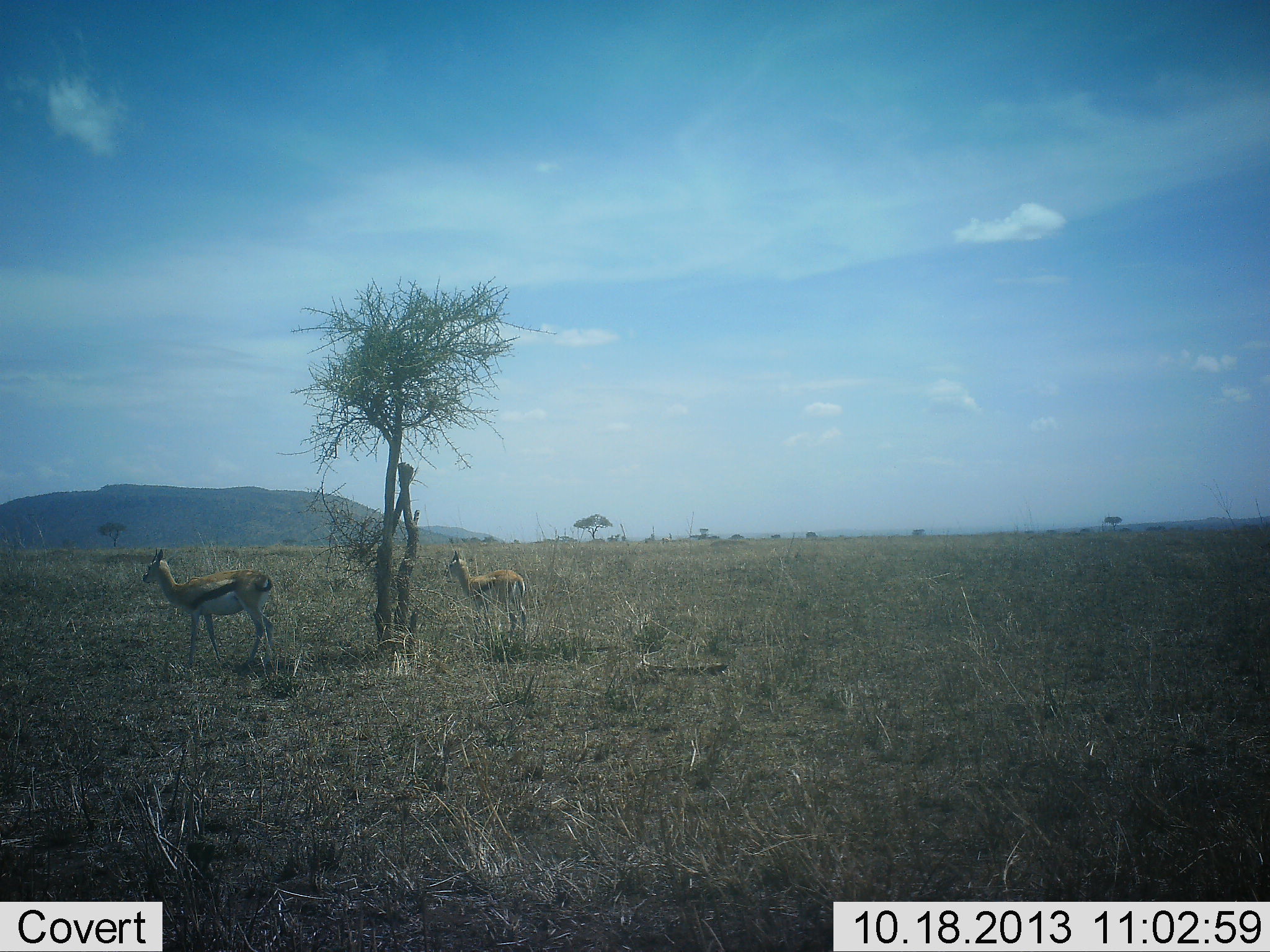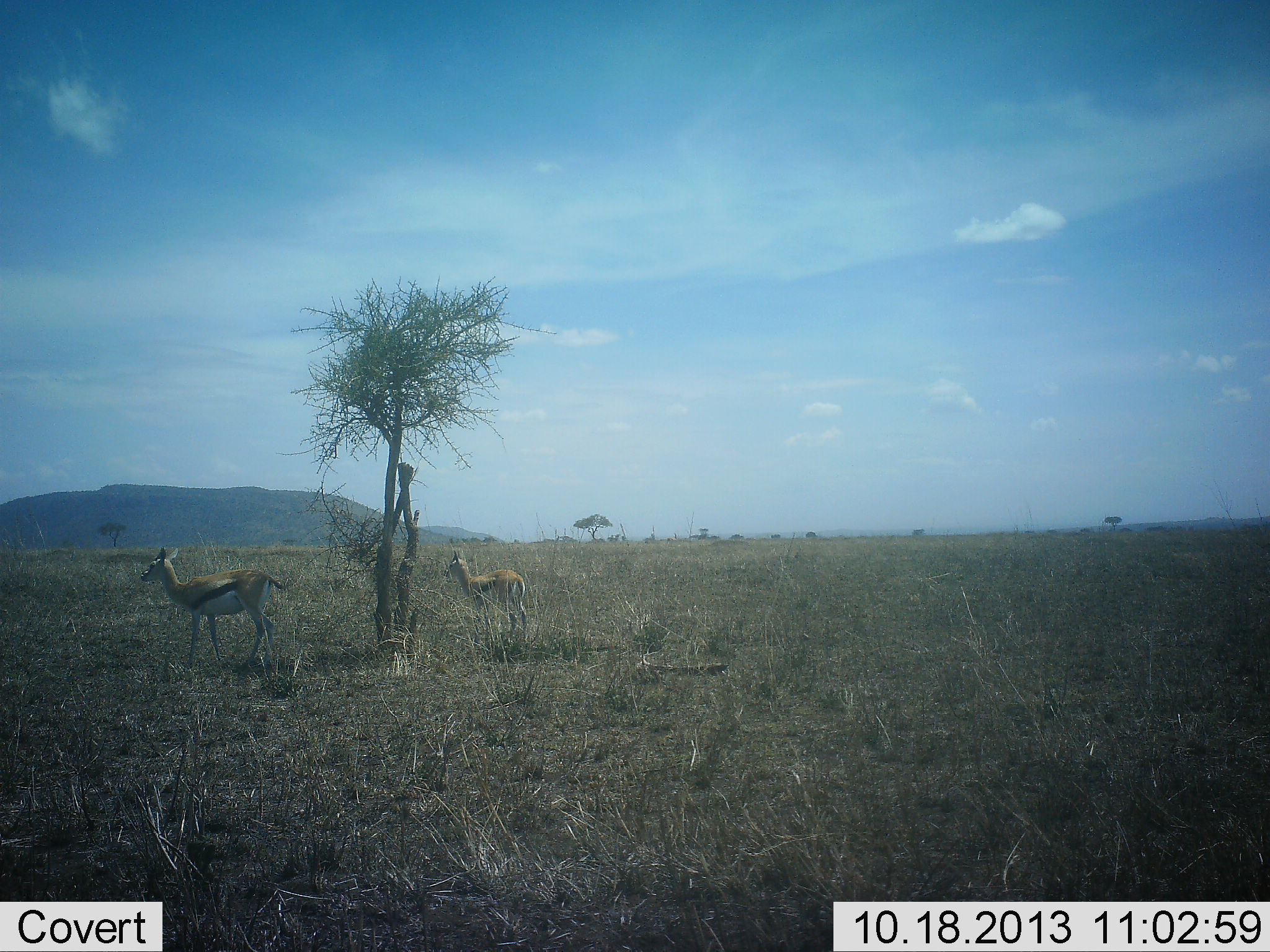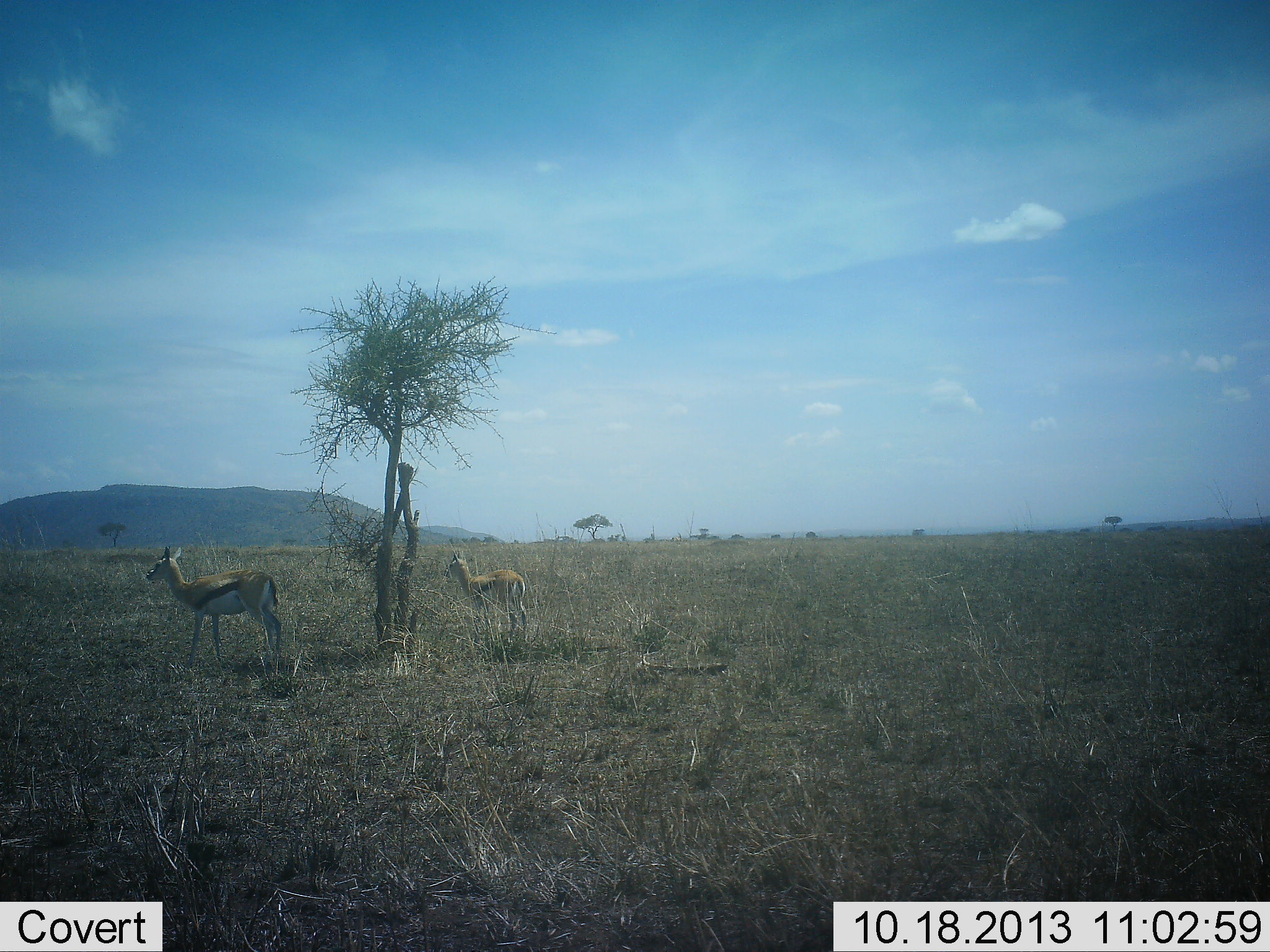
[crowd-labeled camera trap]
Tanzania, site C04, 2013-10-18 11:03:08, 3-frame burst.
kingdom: Animalia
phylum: Chordata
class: Mammalia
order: Artiodactyla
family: Bovidae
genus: Eudorcas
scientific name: Eudorcas thomsonii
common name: thomson's gazelle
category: gazellethomsons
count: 2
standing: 95%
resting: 5%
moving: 3%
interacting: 0%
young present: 3%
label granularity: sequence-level